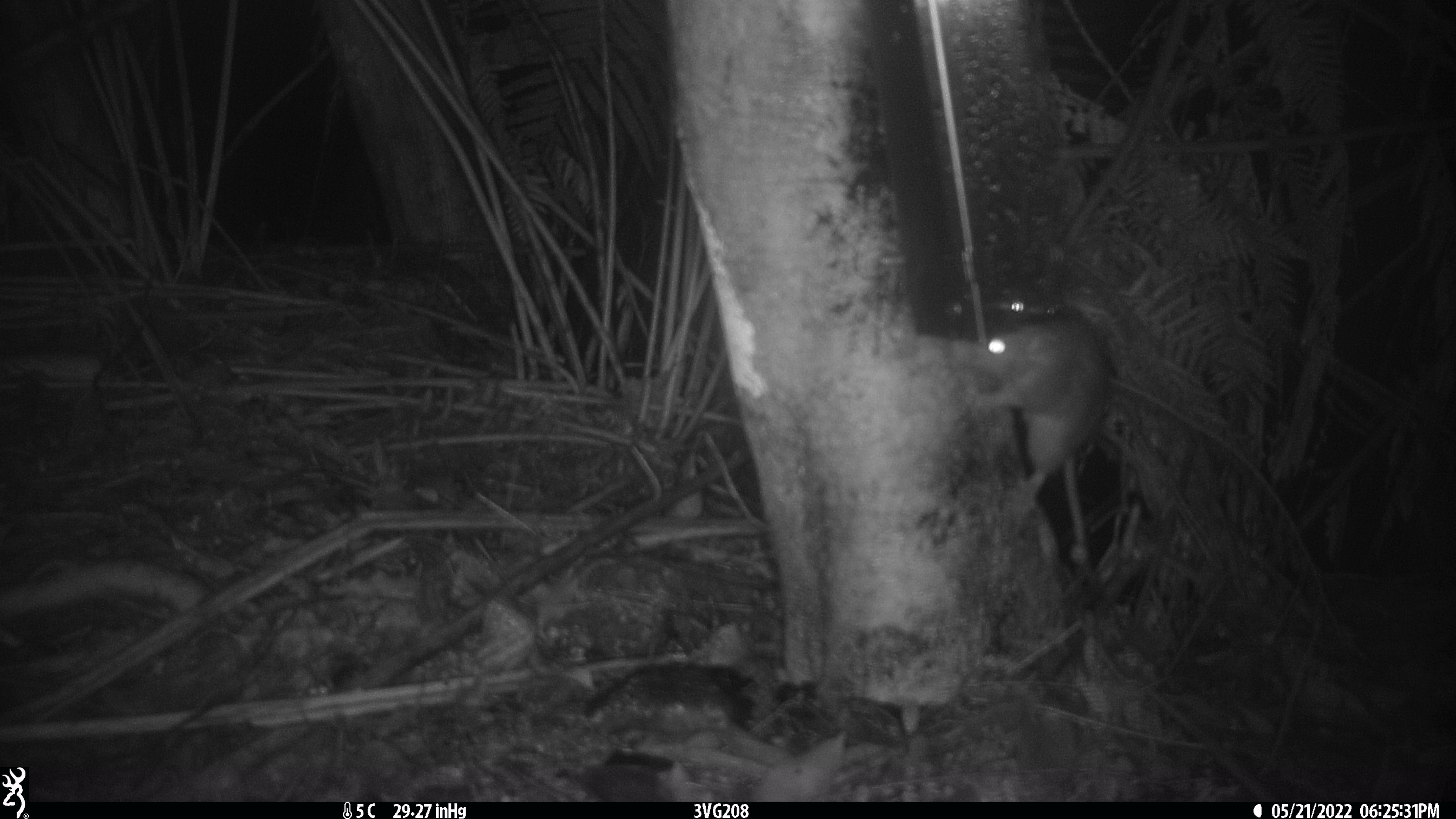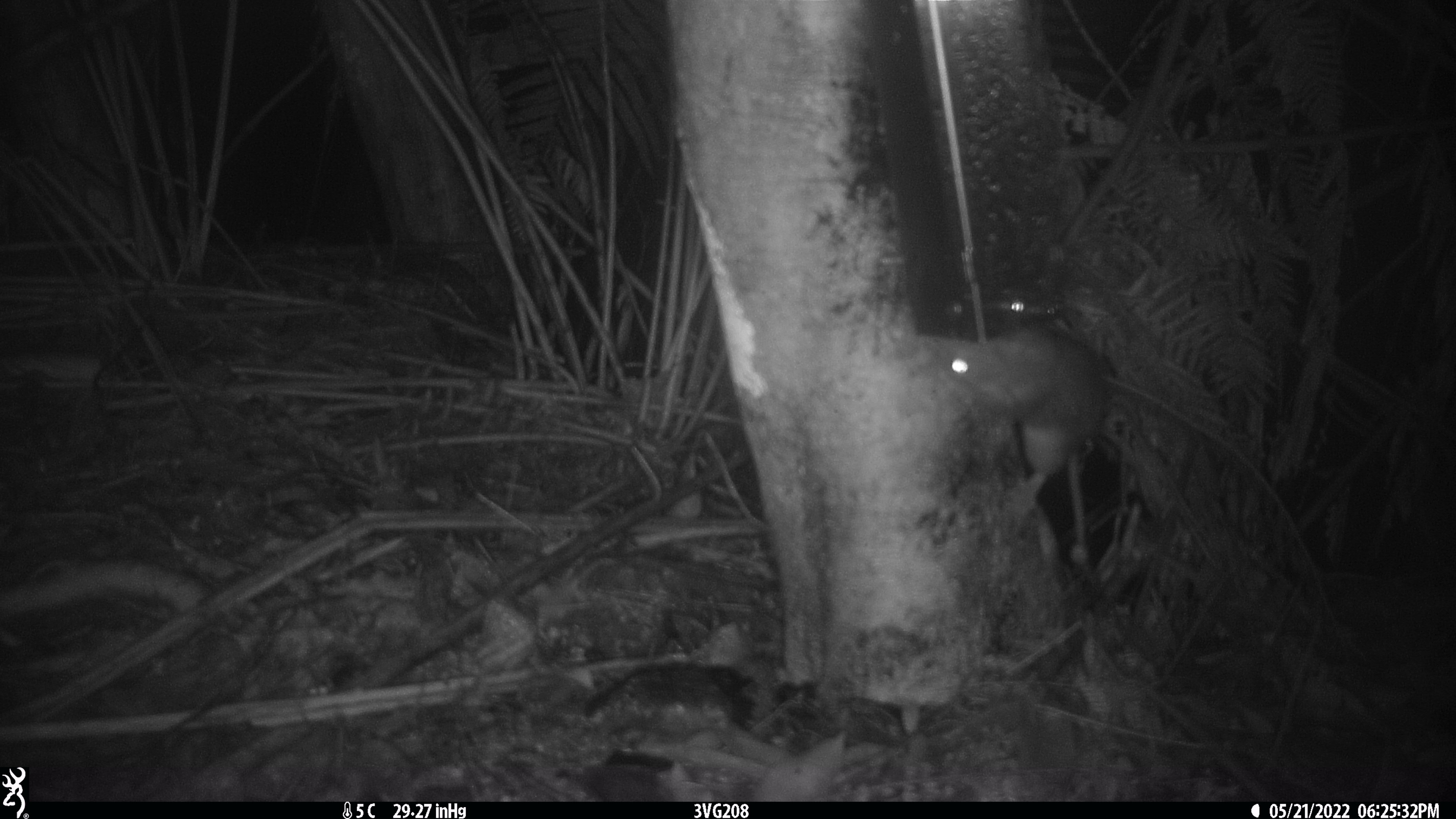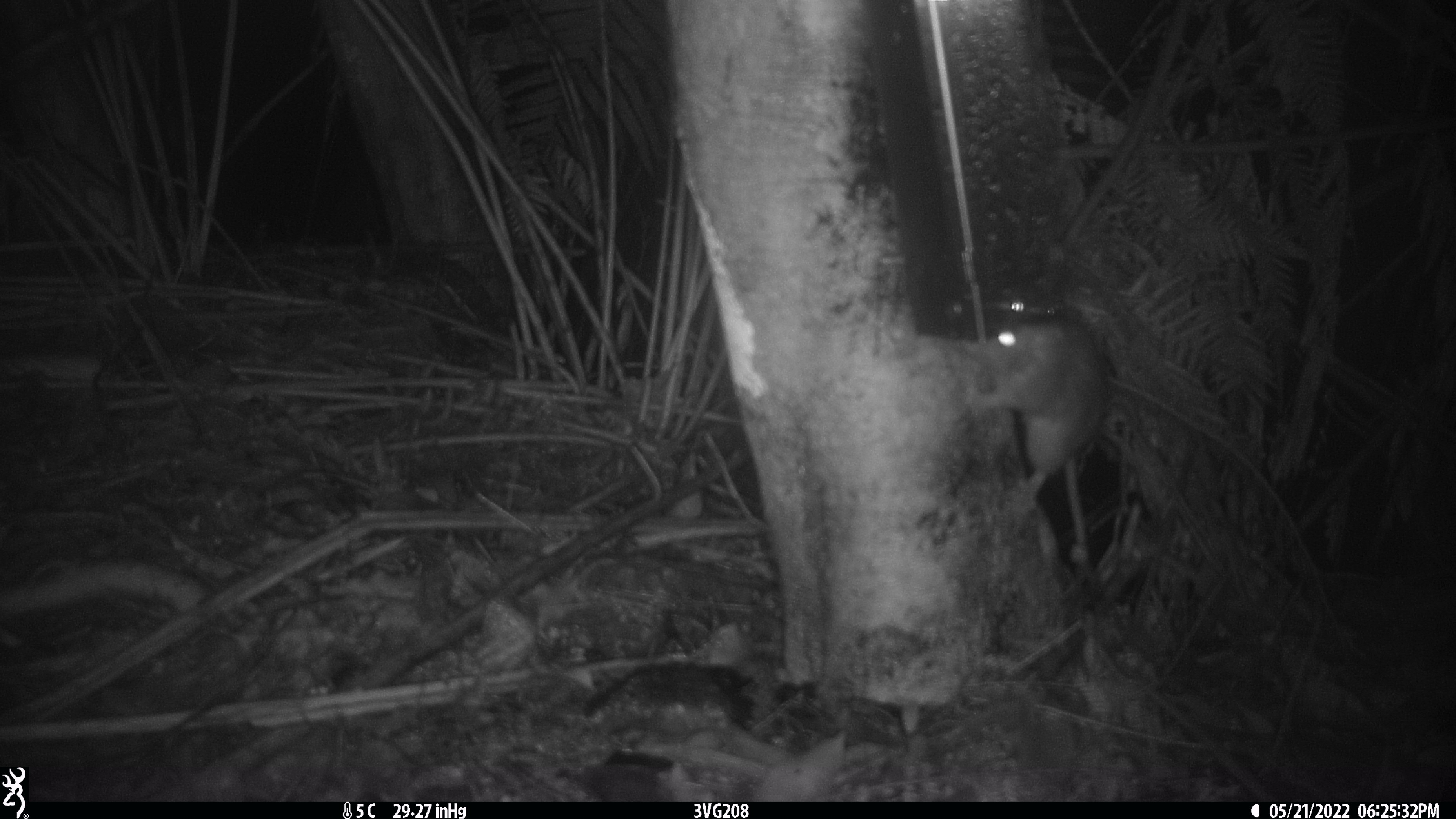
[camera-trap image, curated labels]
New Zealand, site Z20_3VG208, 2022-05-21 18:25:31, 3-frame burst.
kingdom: Animalia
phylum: Chordata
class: Mammalia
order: Rodentia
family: Muridae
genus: Rattus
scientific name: Rattus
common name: rat